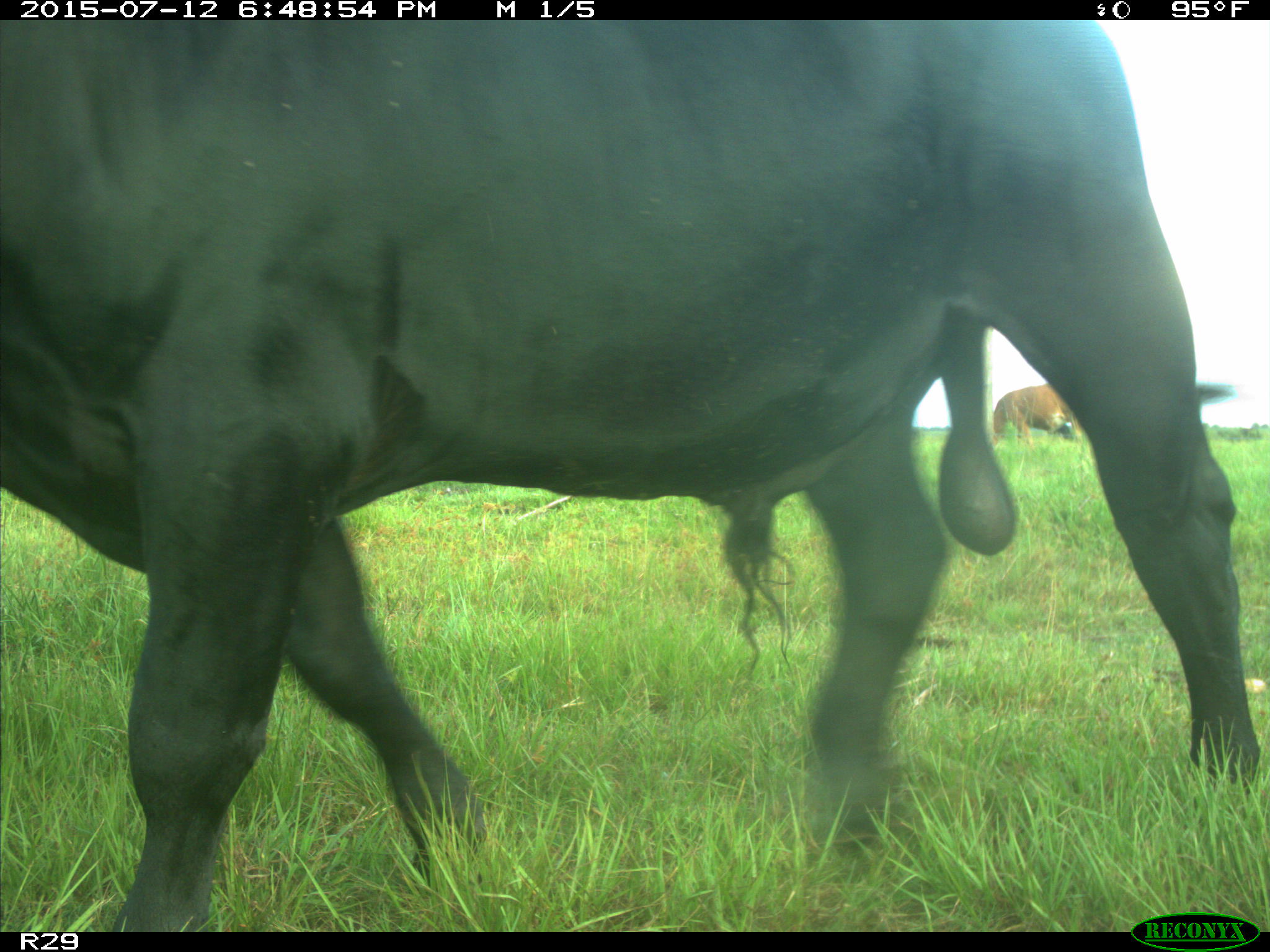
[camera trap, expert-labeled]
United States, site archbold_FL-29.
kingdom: Animalia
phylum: Chordata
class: Mammalia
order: Artiodactyla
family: Bovidae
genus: Bos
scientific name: Bos taurus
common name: domestic cow